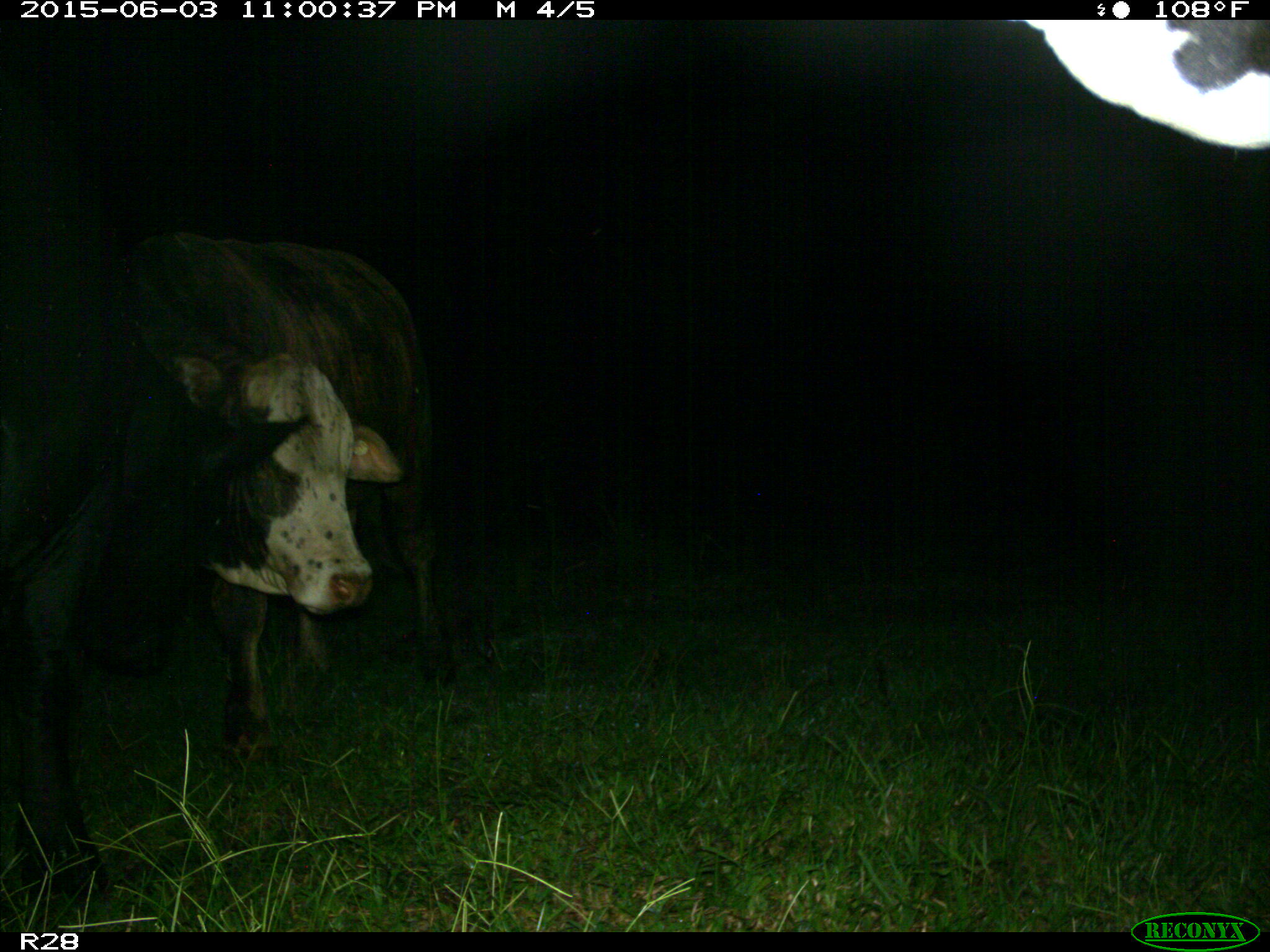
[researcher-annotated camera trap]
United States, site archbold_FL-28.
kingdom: Animalia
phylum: Chordata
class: Mammalia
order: Artiodactyla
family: Bovidae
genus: Bos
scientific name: Bos taurus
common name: domestic cow